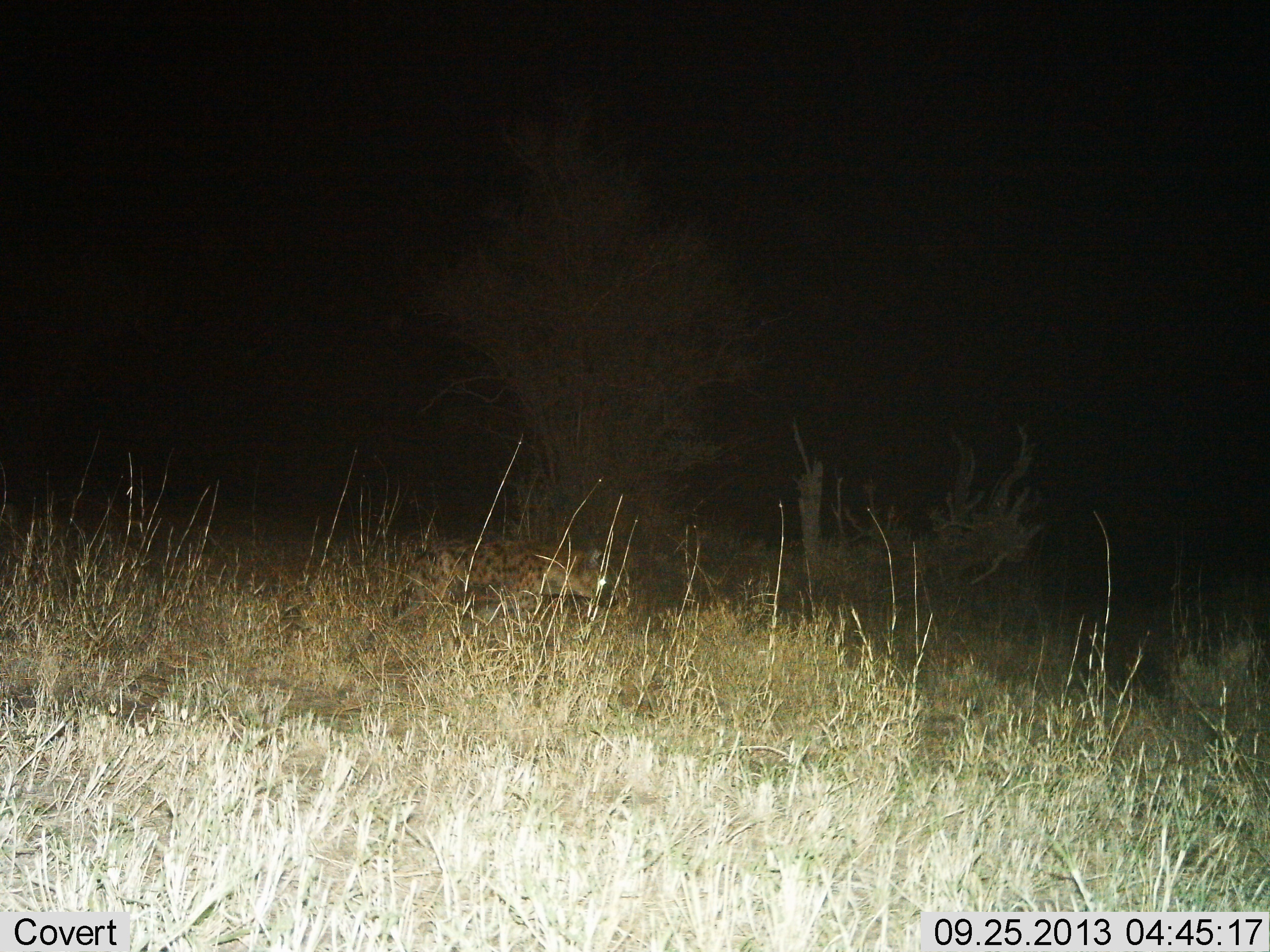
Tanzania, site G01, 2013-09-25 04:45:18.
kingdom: Animalia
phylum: Chordata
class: Mammalia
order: Carnivora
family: Hyaenidae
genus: Crocuta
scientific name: Crocuta crocuta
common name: spotted hyena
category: hyenaspotted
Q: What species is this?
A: Hyenaspotted (spotted hyena) (Crocuta crocuta).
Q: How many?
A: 1.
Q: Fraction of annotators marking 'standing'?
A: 20%.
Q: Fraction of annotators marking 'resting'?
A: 0%.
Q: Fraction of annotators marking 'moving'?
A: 80%.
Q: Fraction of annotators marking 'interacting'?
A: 0%.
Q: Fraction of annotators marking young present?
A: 0%.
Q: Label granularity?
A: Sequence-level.